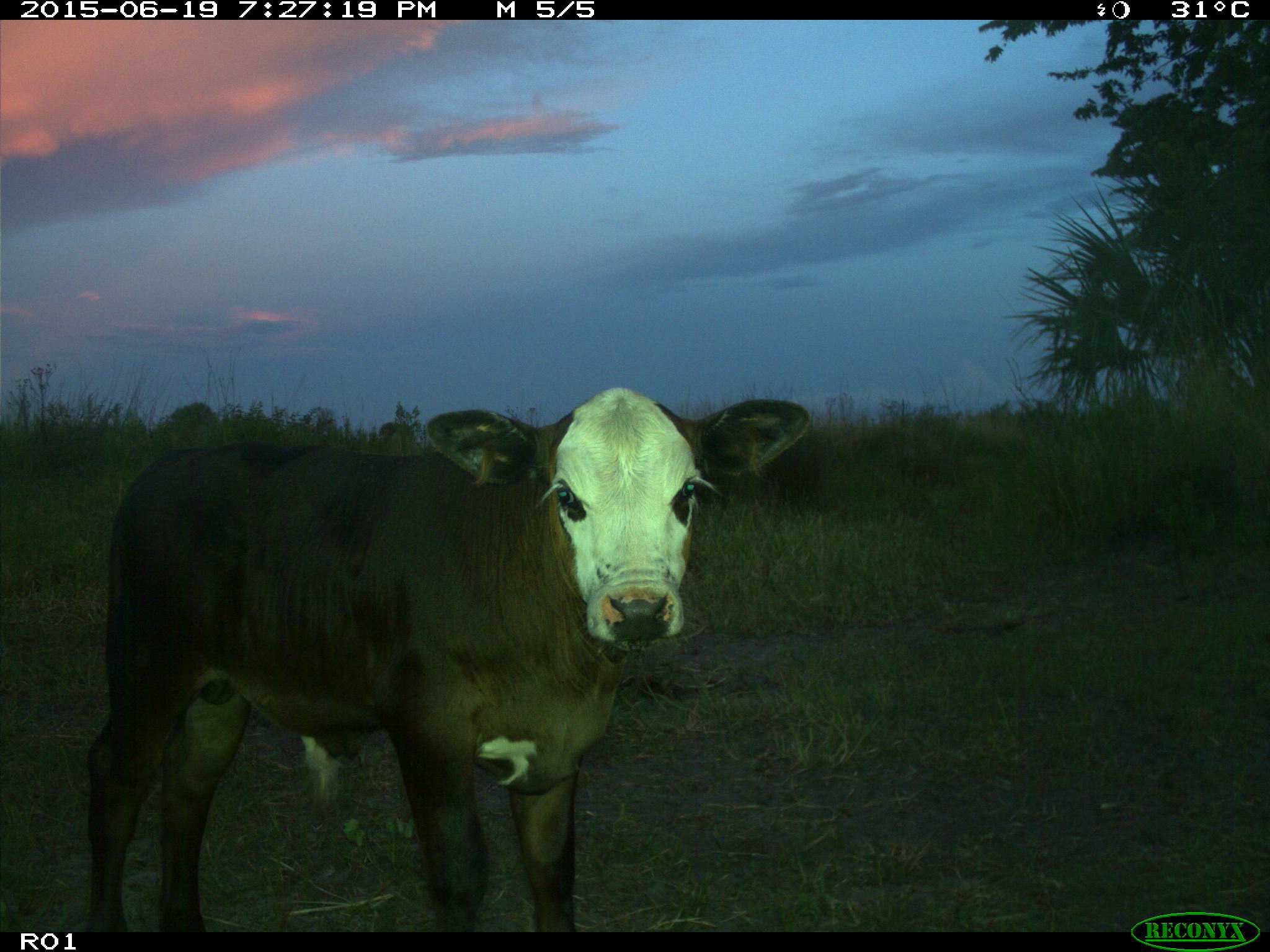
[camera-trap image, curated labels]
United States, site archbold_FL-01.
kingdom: Animalia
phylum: Chordata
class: Mammalia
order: Artiodactyla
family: Bovidae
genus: Bos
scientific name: Bos taurus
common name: domestic cow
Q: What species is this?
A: Bos taurus (domestic cow).